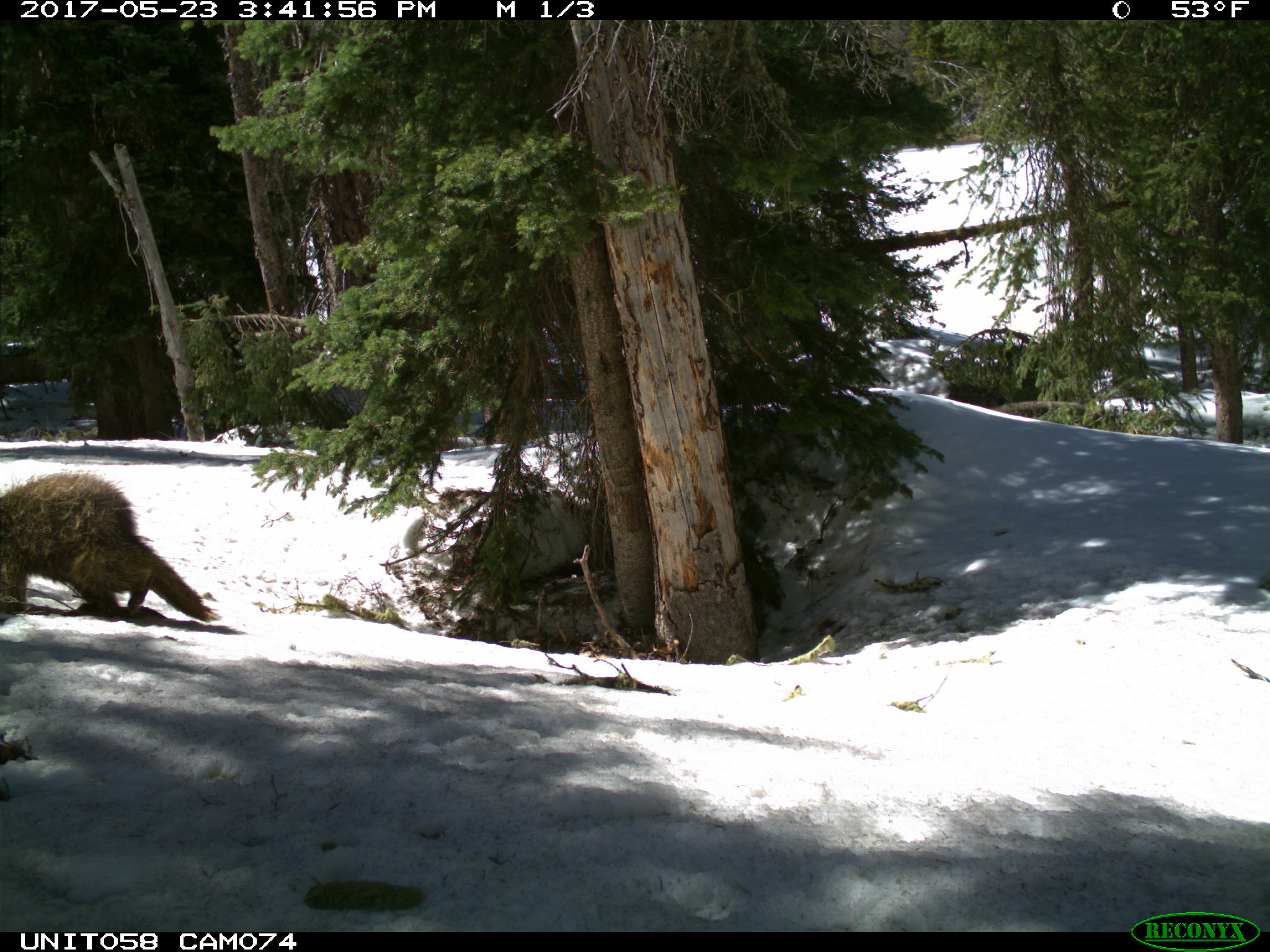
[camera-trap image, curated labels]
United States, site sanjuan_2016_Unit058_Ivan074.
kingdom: Animalia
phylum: Chordata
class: Mammalia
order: Rodentia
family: Erethizontidae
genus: Erethizon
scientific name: Erethizon dorsatum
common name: north american porcupine